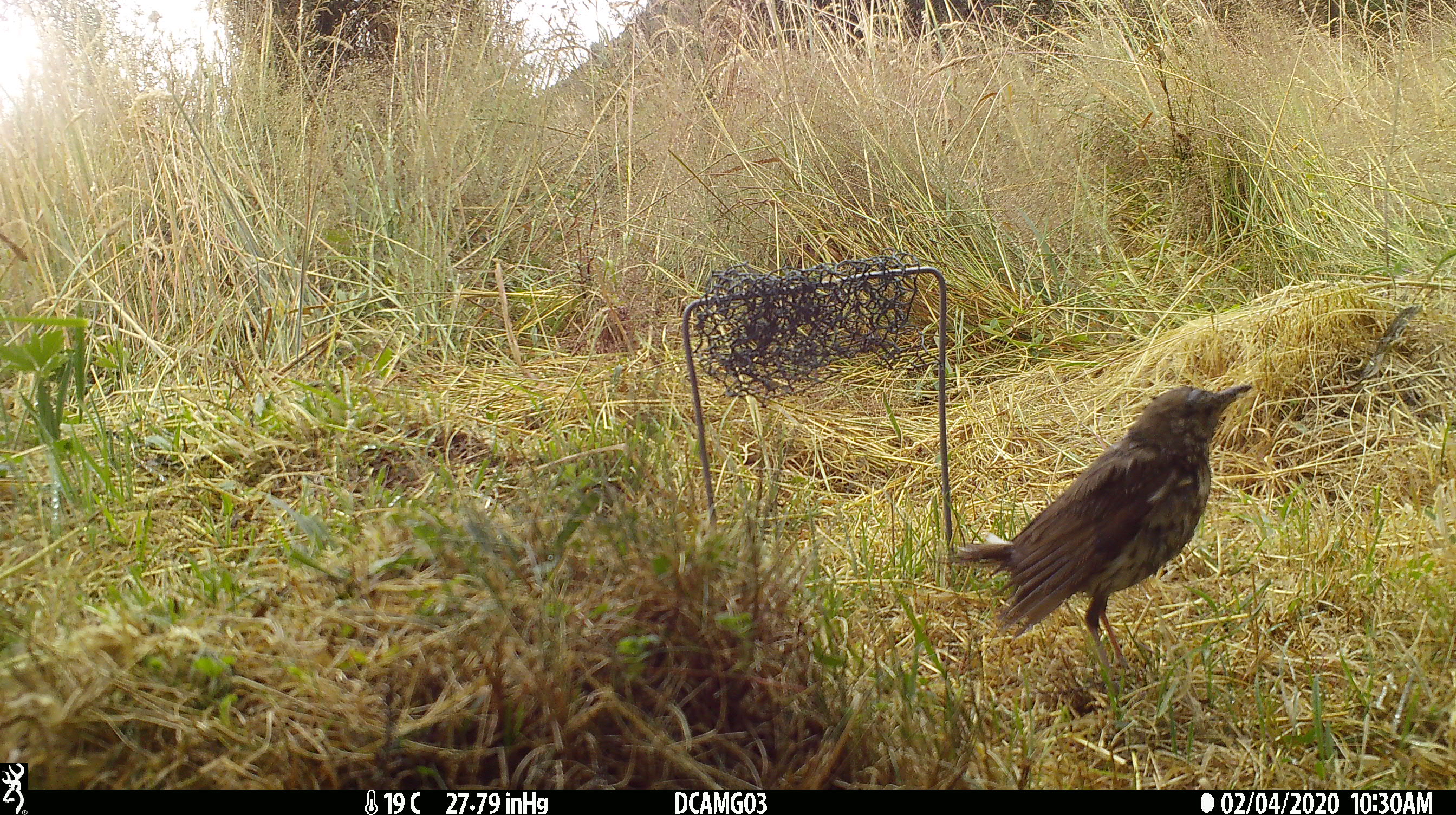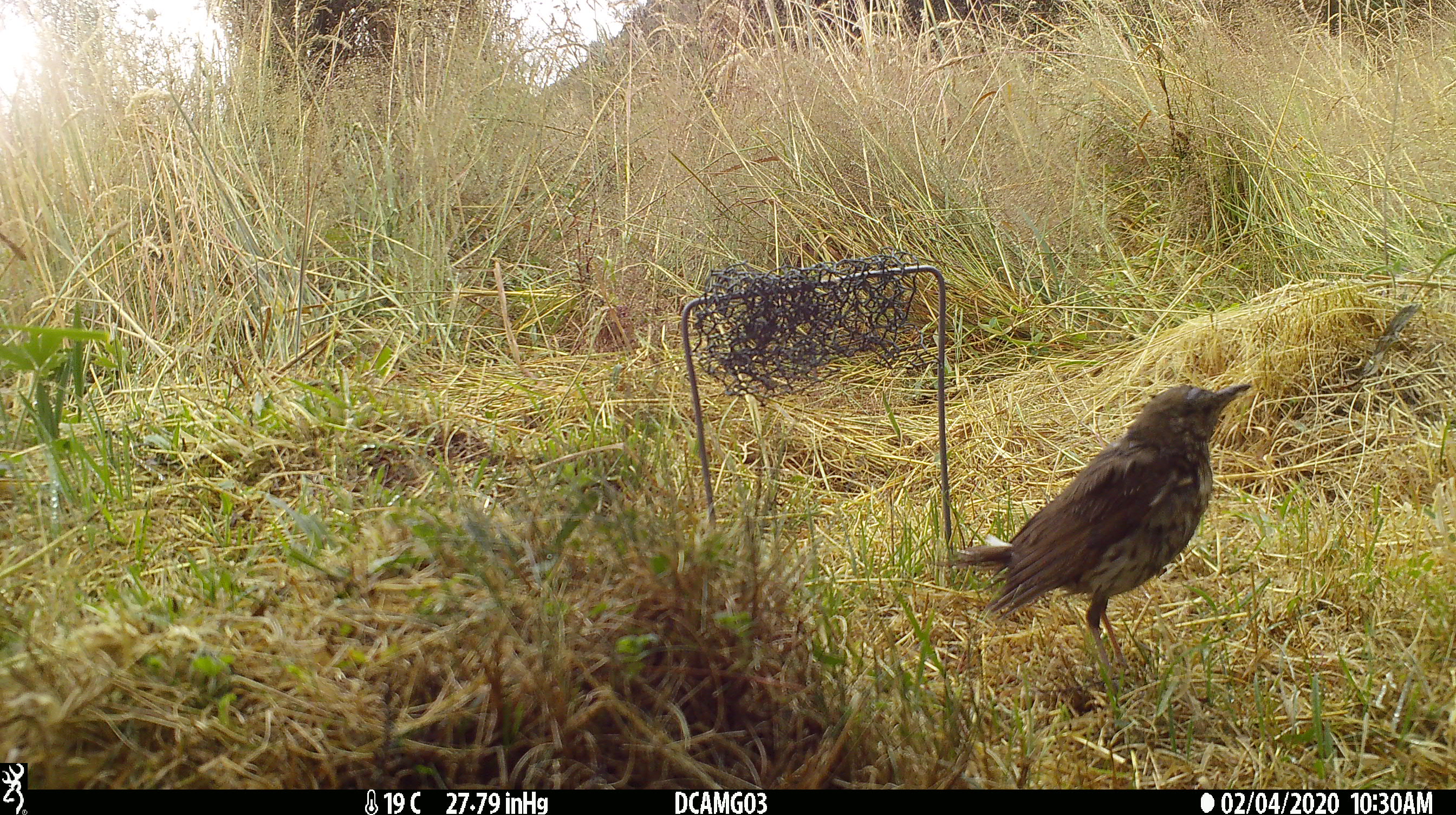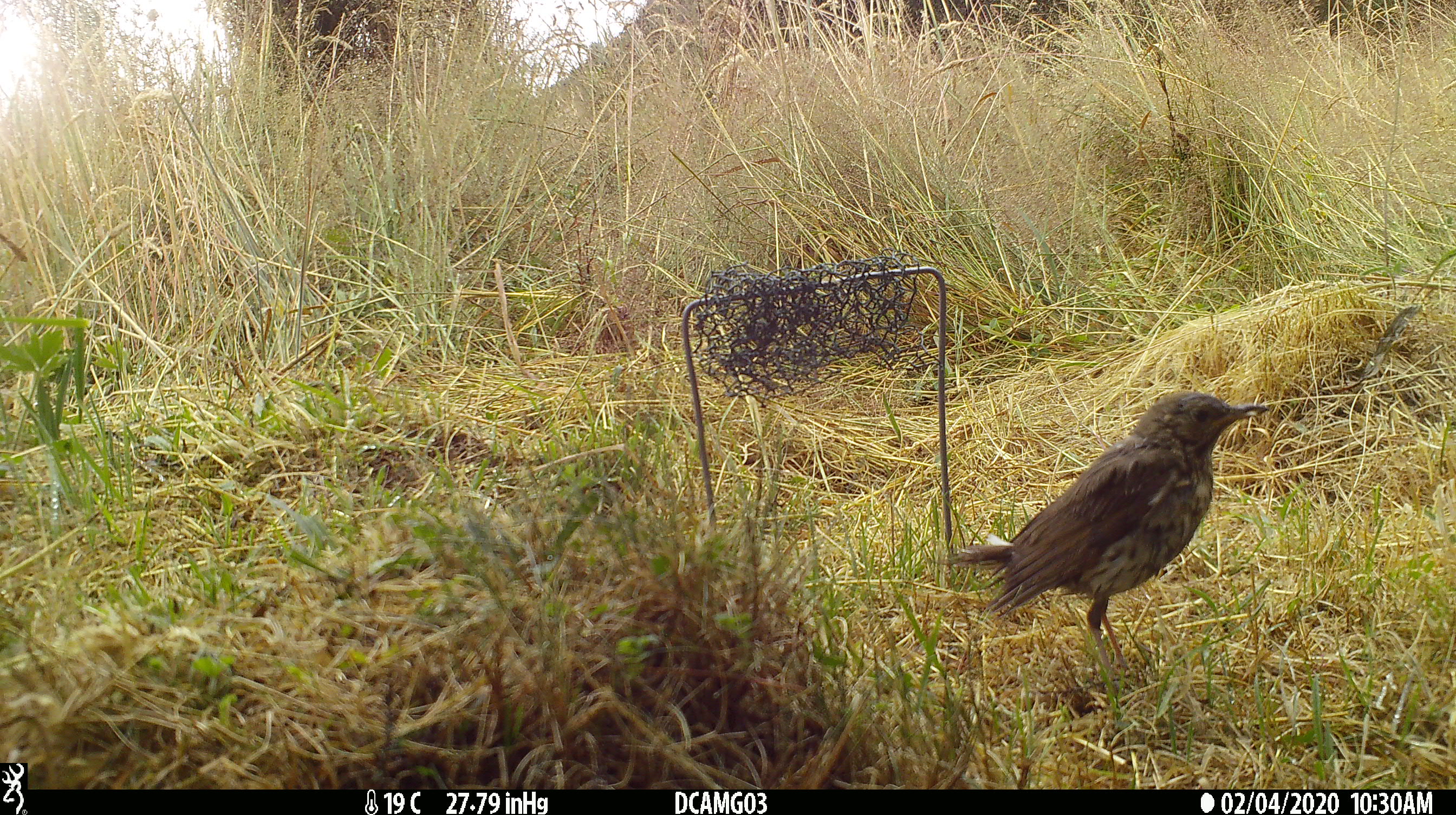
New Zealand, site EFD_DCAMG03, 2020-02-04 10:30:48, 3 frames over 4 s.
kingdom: Animalia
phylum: Chordata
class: Aves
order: Passeriformes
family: Turdidae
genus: Turdus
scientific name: Turdus philomelos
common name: song thrush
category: thrush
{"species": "thrush (song thrush) (Turdus philomelos)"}